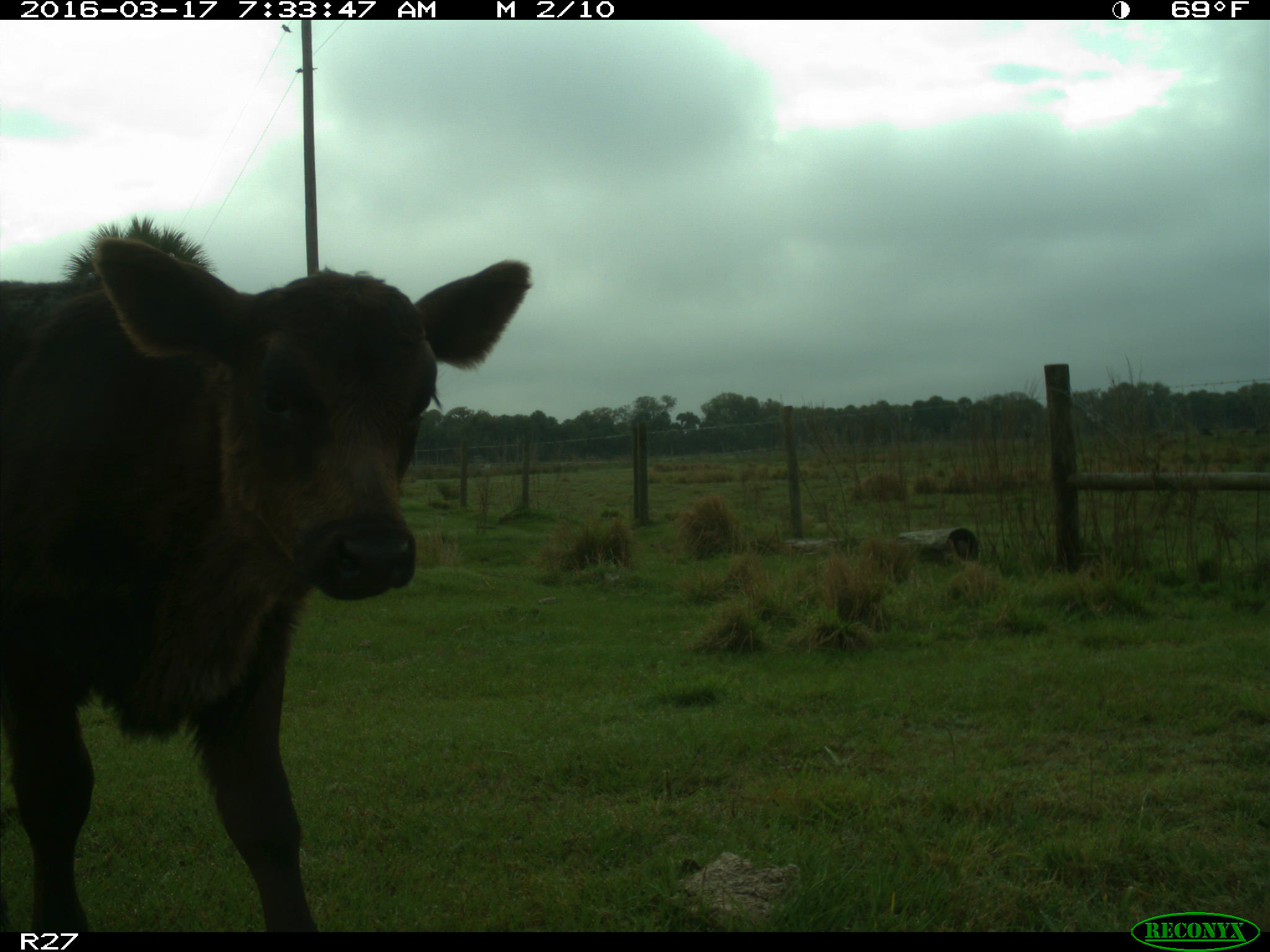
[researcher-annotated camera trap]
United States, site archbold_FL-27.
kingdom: Animalia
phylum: Chordata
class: Mammalia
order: Artiodactyla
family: Bovidae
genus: Bos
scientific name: Bos taurus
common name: domestic cow